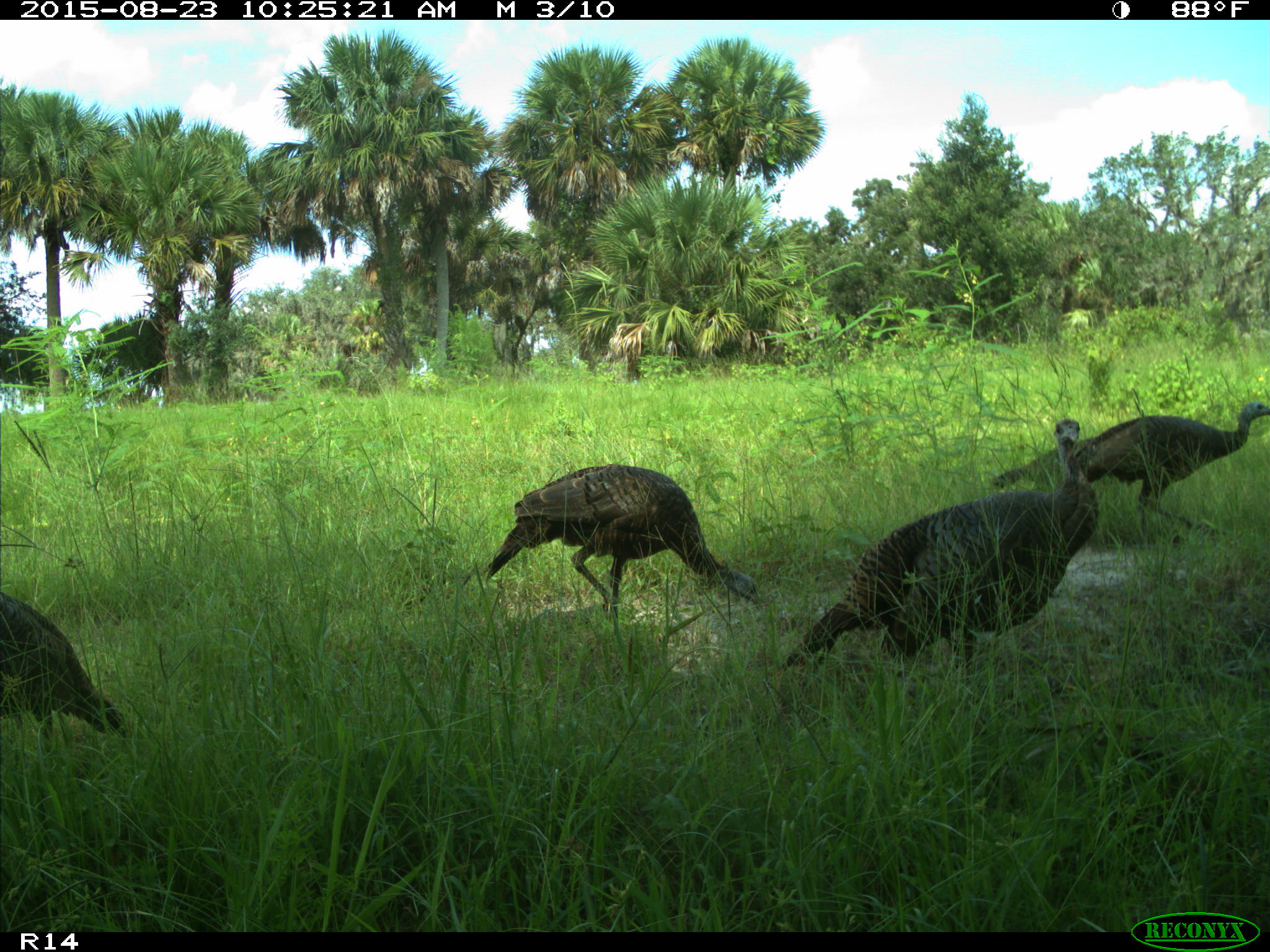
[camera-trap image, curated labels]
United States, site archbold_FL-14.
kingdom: Animalia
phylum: Chordata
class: Aves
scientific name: Aves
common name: birds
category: unidentified bird